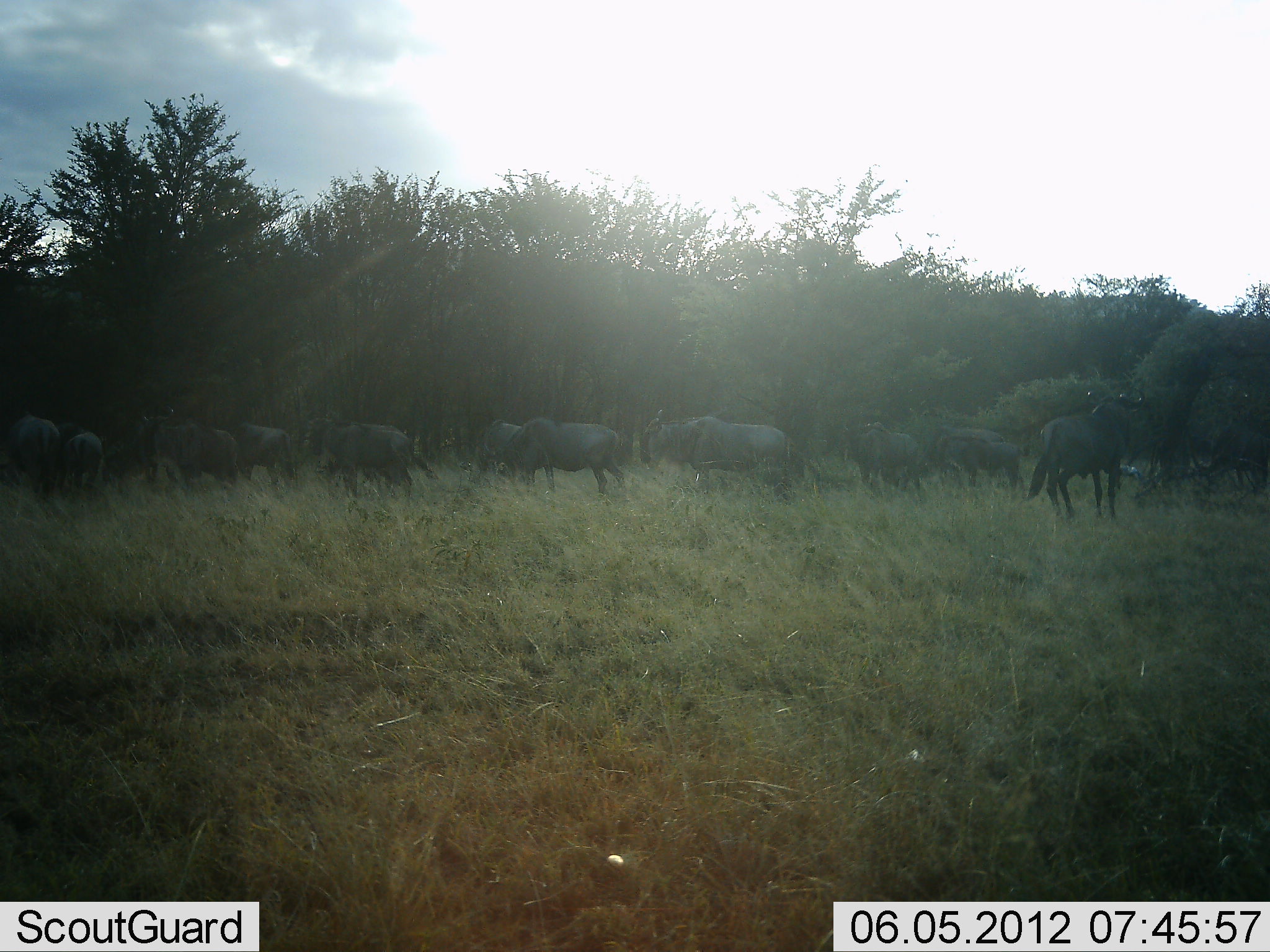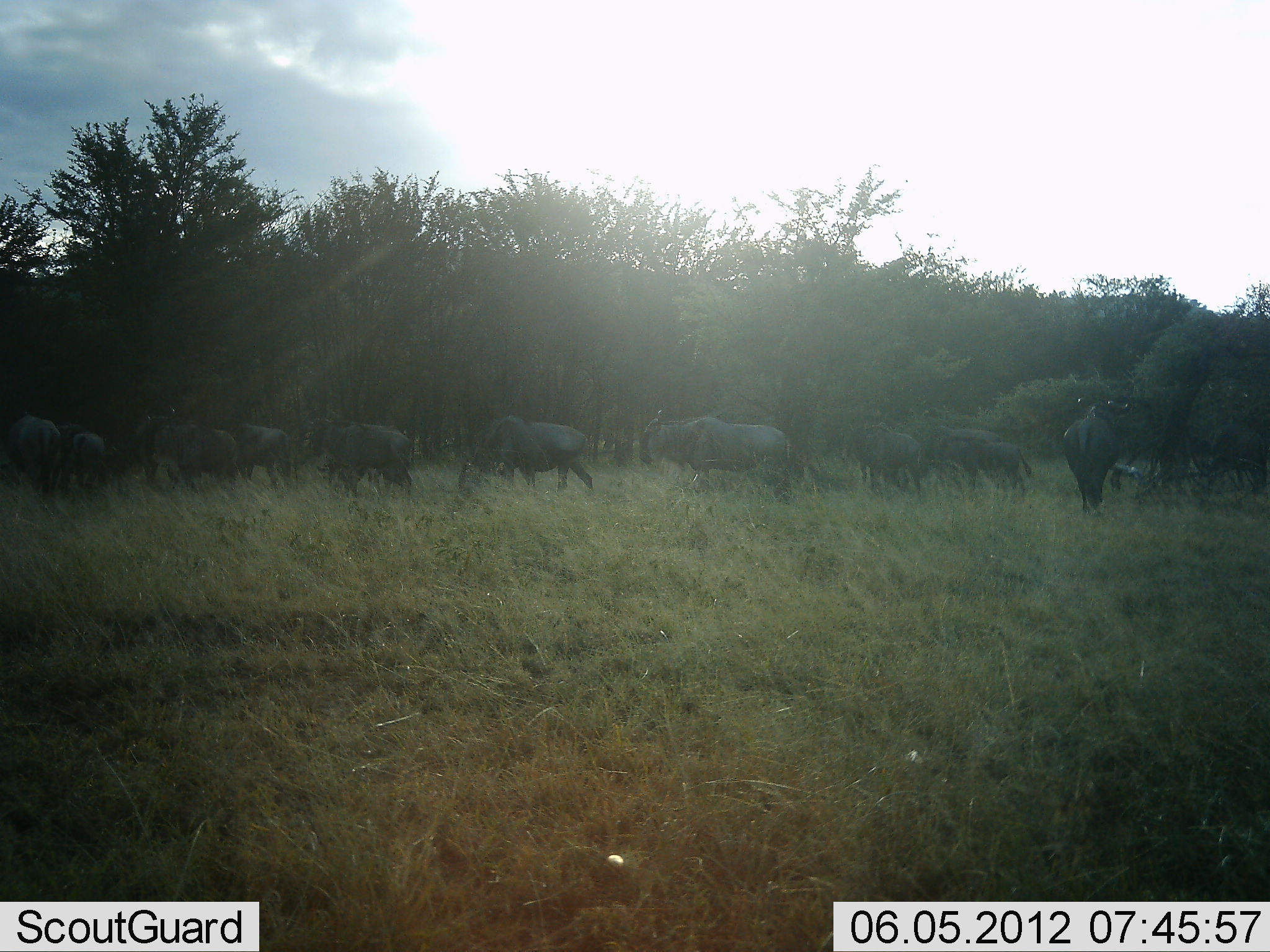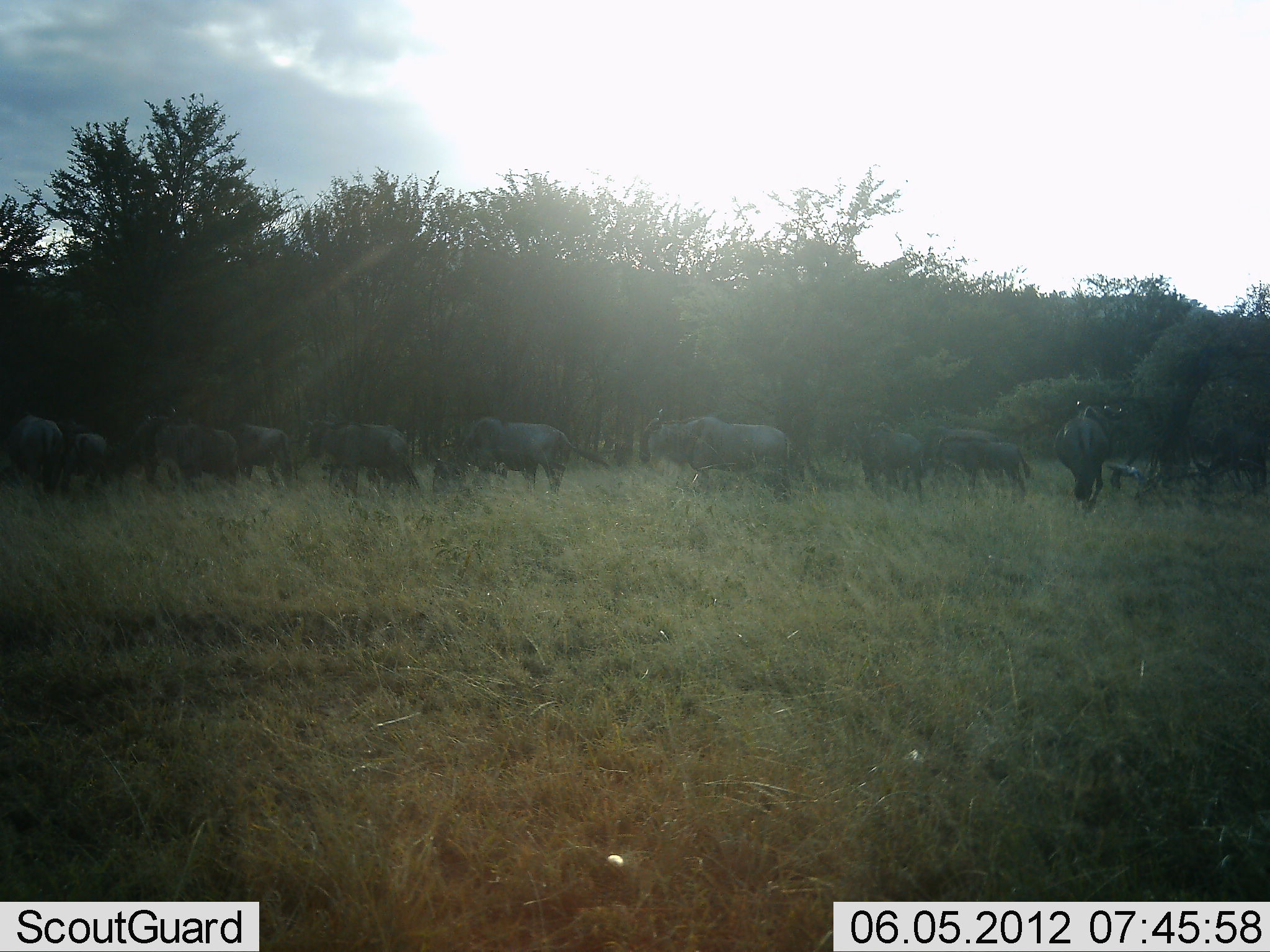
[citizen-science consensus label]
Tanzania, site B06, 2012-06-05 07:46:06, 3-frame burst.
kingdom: Animalia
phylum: Chordata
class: Mammalia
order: Artiodactyla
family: Bovidae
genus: Connochaetes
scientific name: Connochaetes taurinus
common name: blue wildebeest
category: wildebeest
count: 10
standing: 60%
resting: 20%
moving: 80%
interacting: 10%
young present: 20%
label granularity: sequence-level